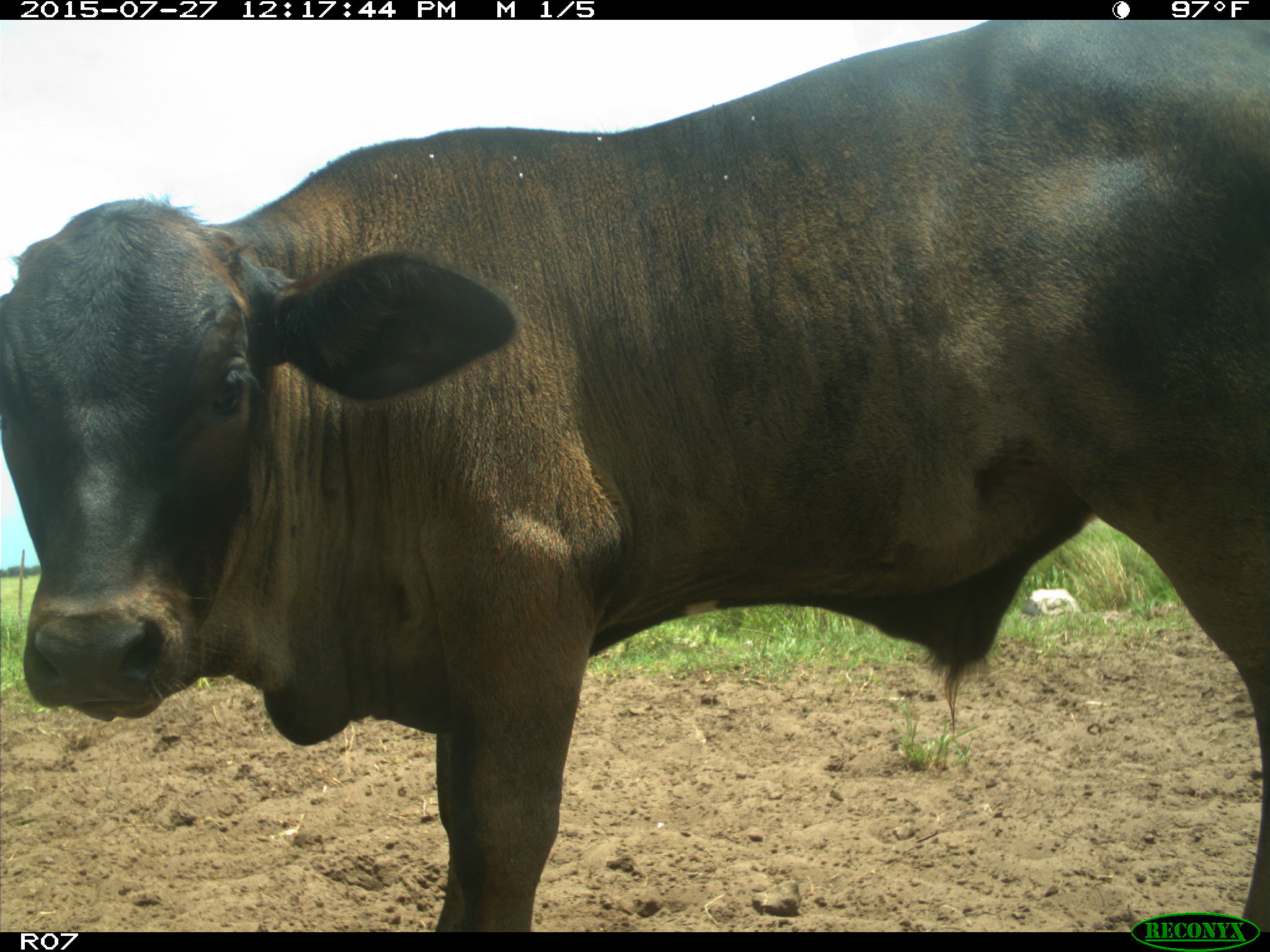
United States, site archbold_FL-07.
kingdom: Animalia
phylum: Chordata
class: Mammalia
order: Artiodactyla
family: Bovidae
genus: Bos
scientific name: Bos taurus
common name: domestic cow